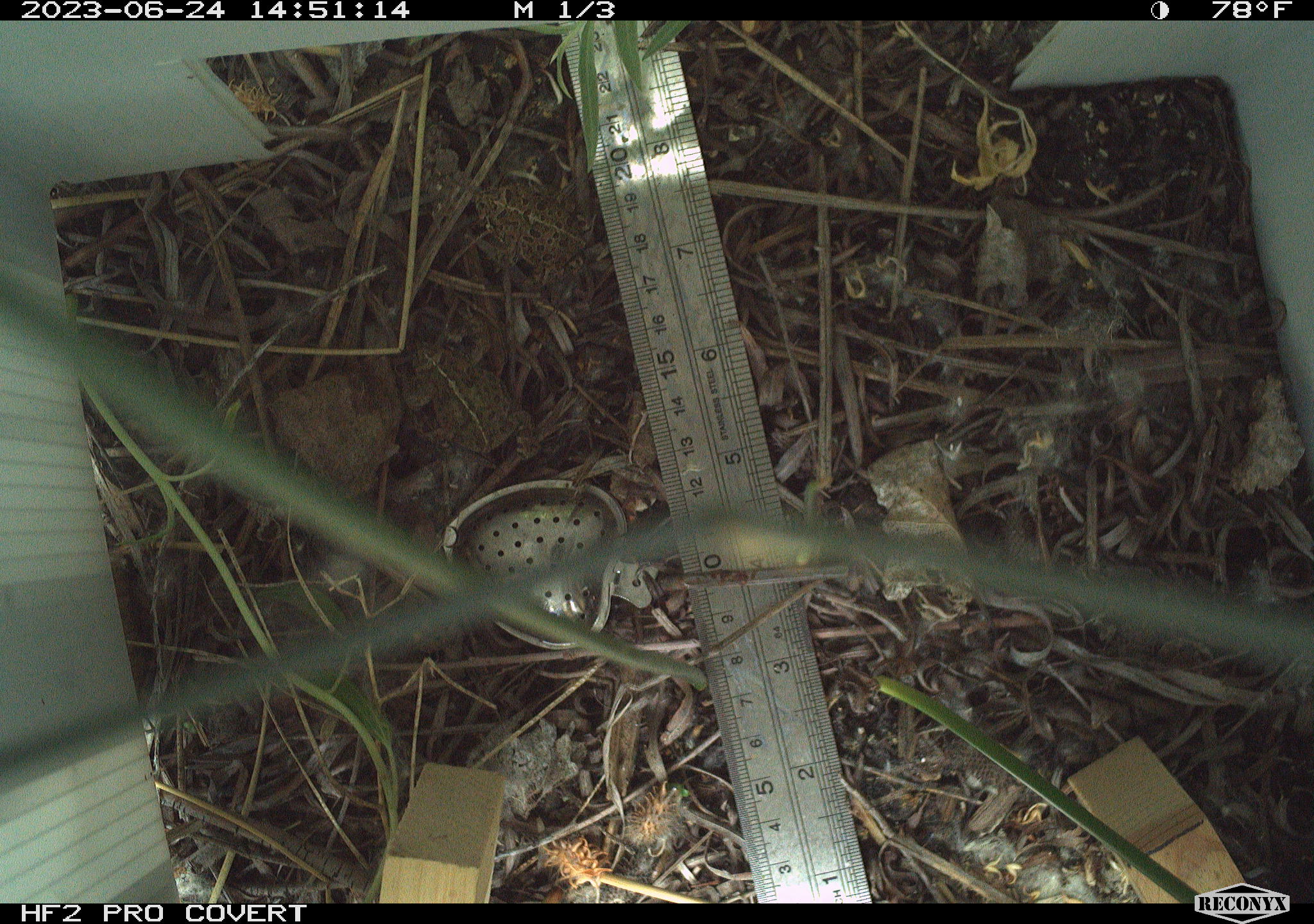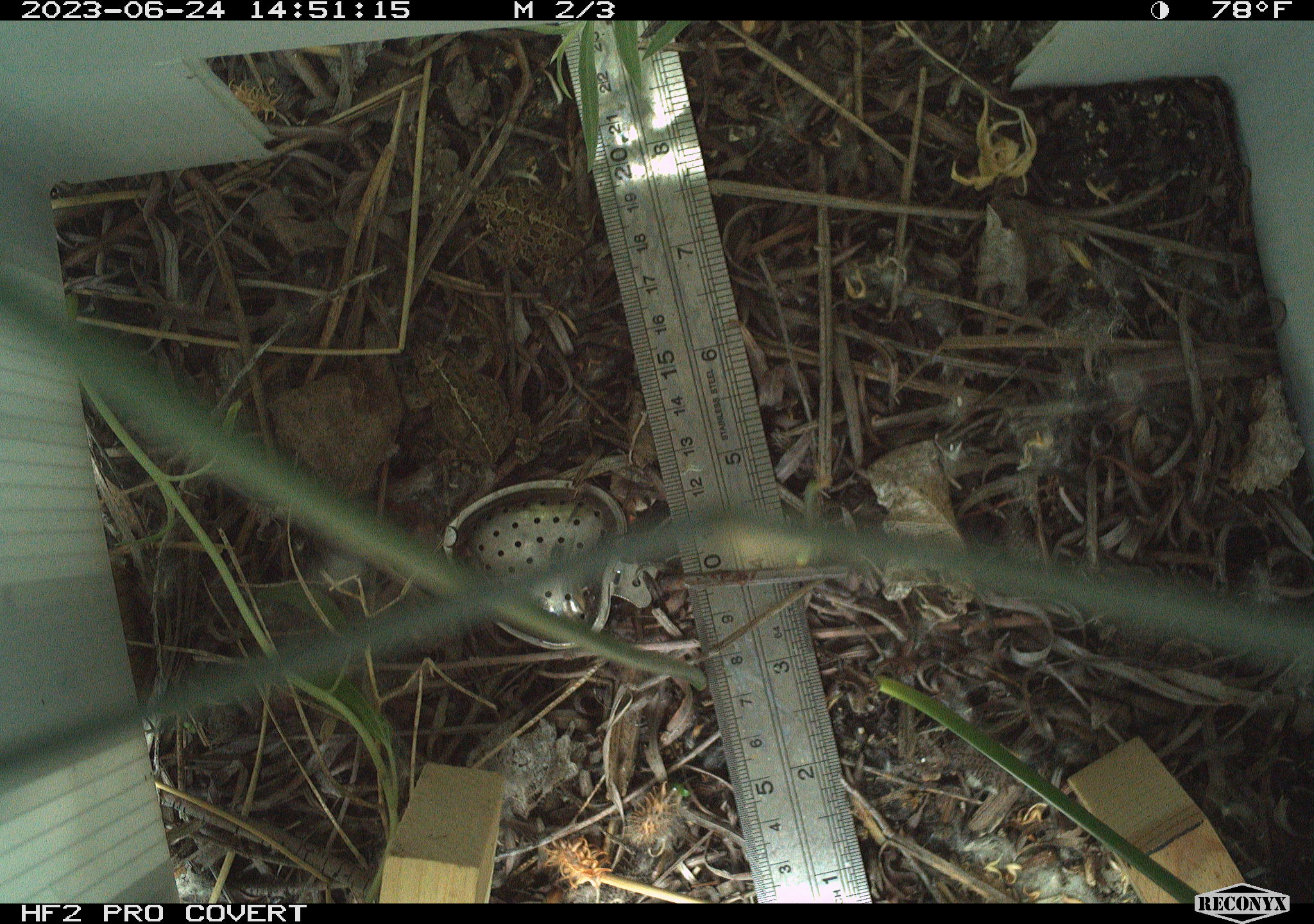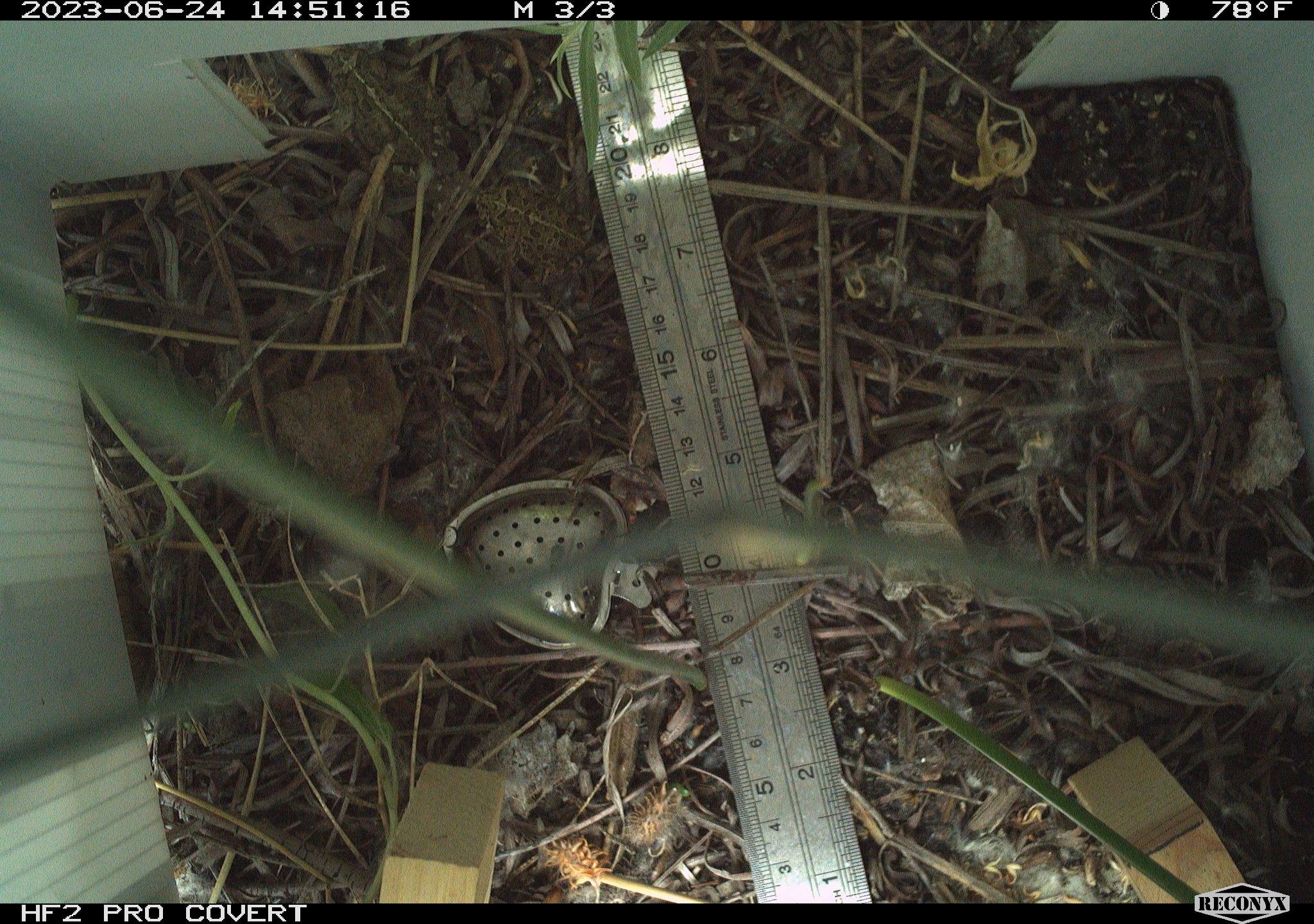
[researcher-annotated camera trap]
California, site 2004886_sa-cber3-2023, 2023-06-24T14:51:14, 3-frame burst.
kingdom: Animalia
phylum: Chordata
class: Amphibia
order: Anura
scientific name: Anura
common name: frogs